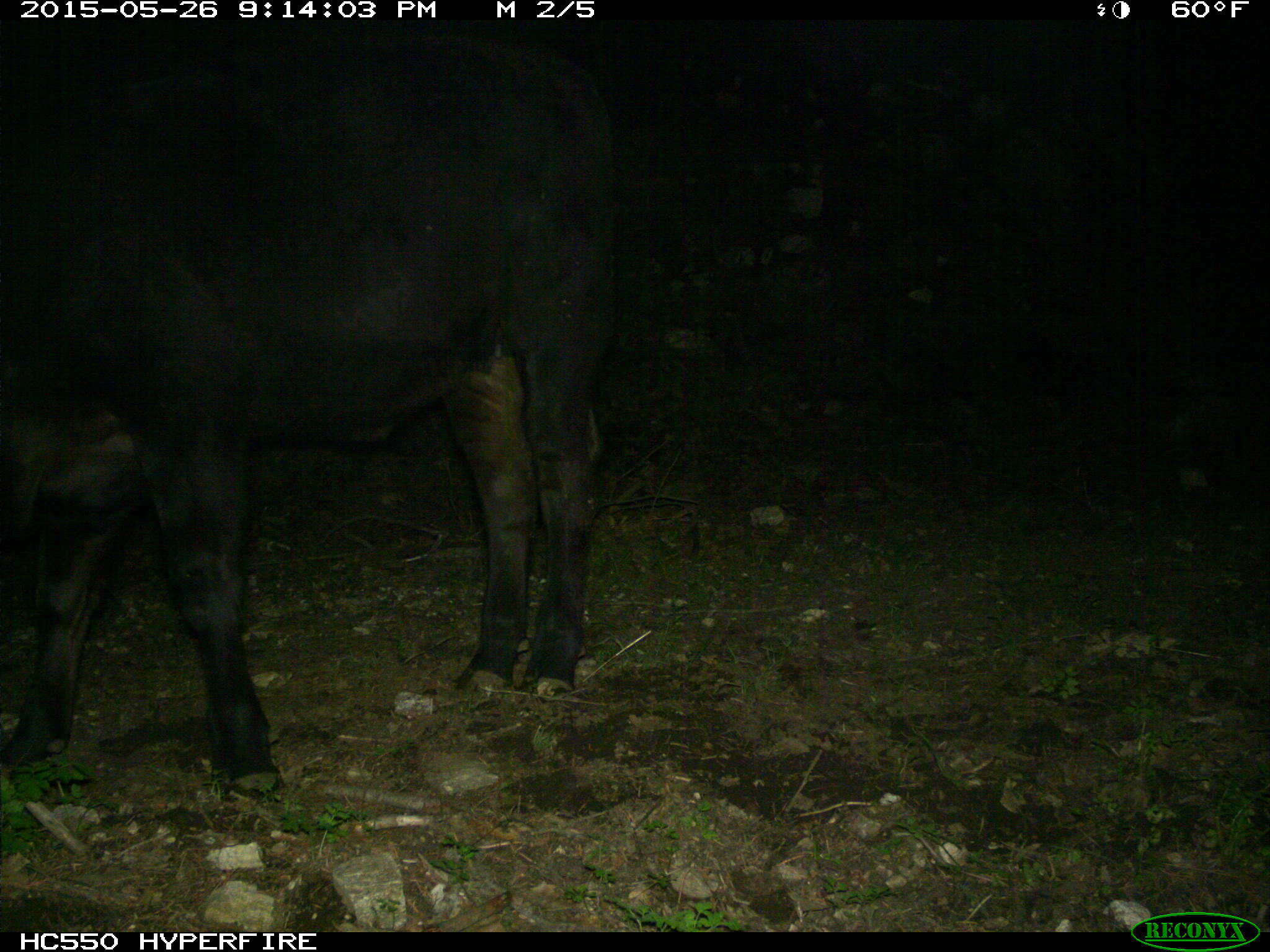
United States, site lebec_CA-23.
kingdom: Animalia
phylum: Chordata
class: Mammalia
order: Artiodactyla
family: Bovidae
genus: Bos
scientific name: Bos taurus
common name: domestic cow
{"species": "Bos taurus (domestic cow)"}